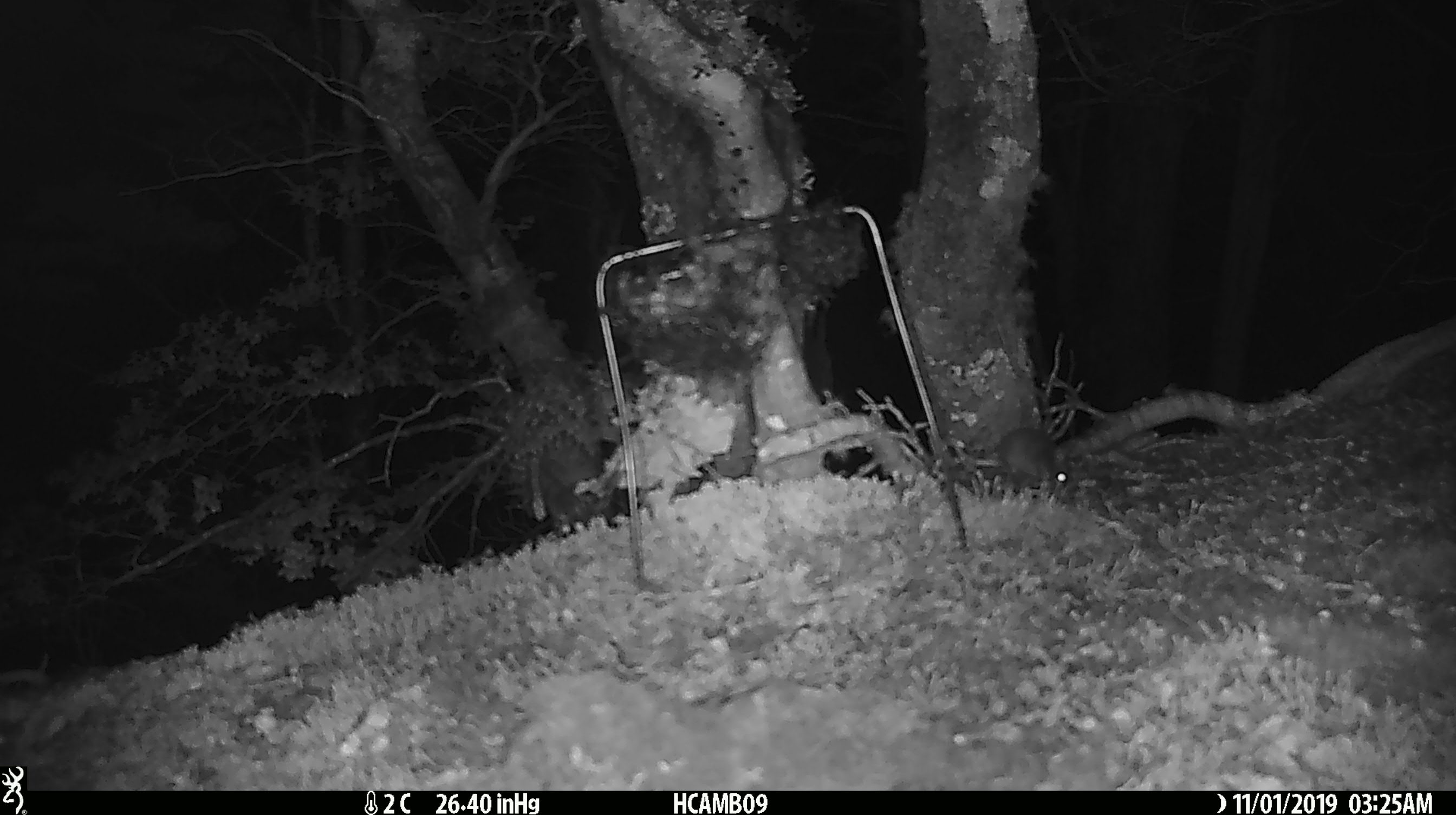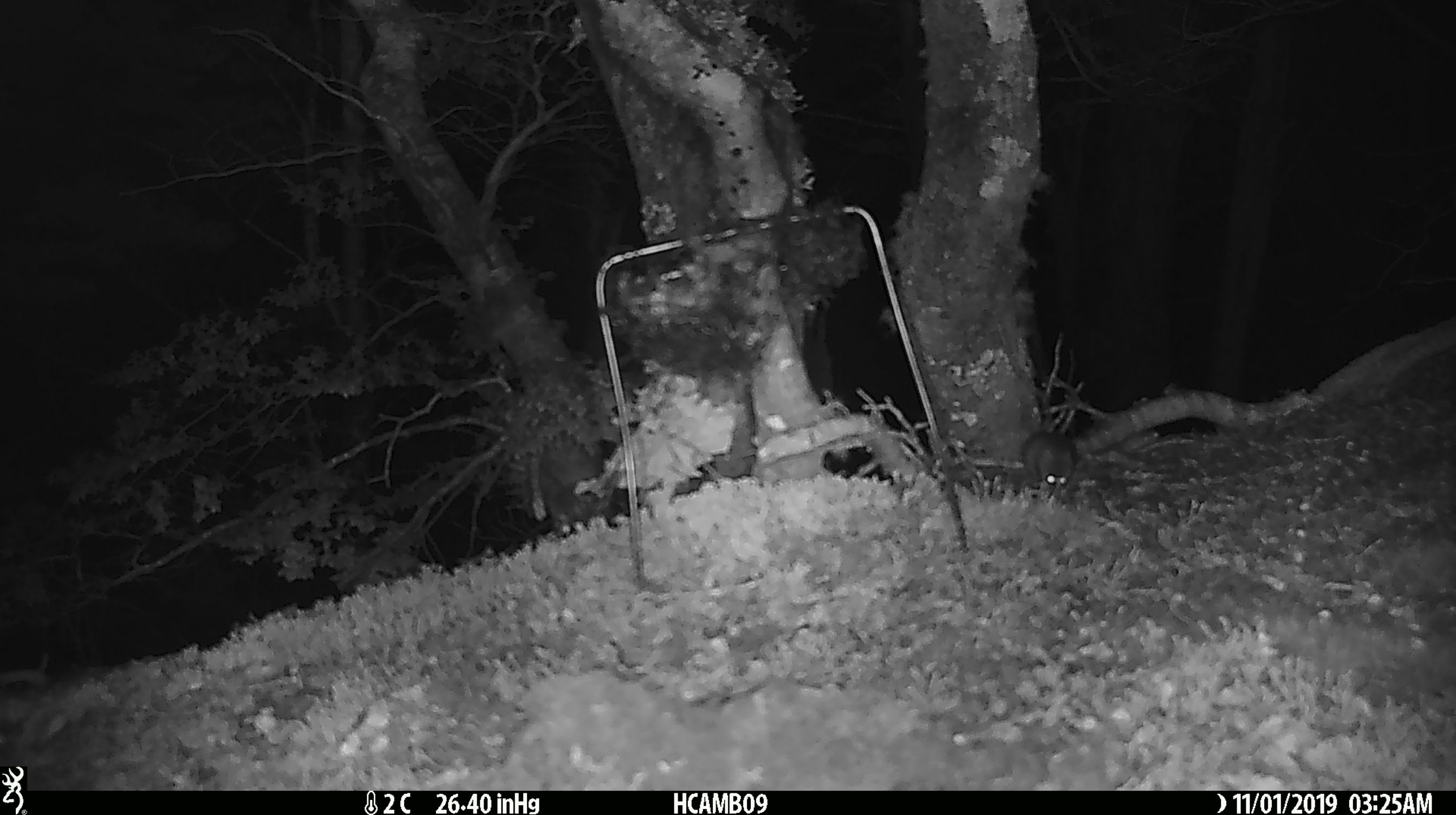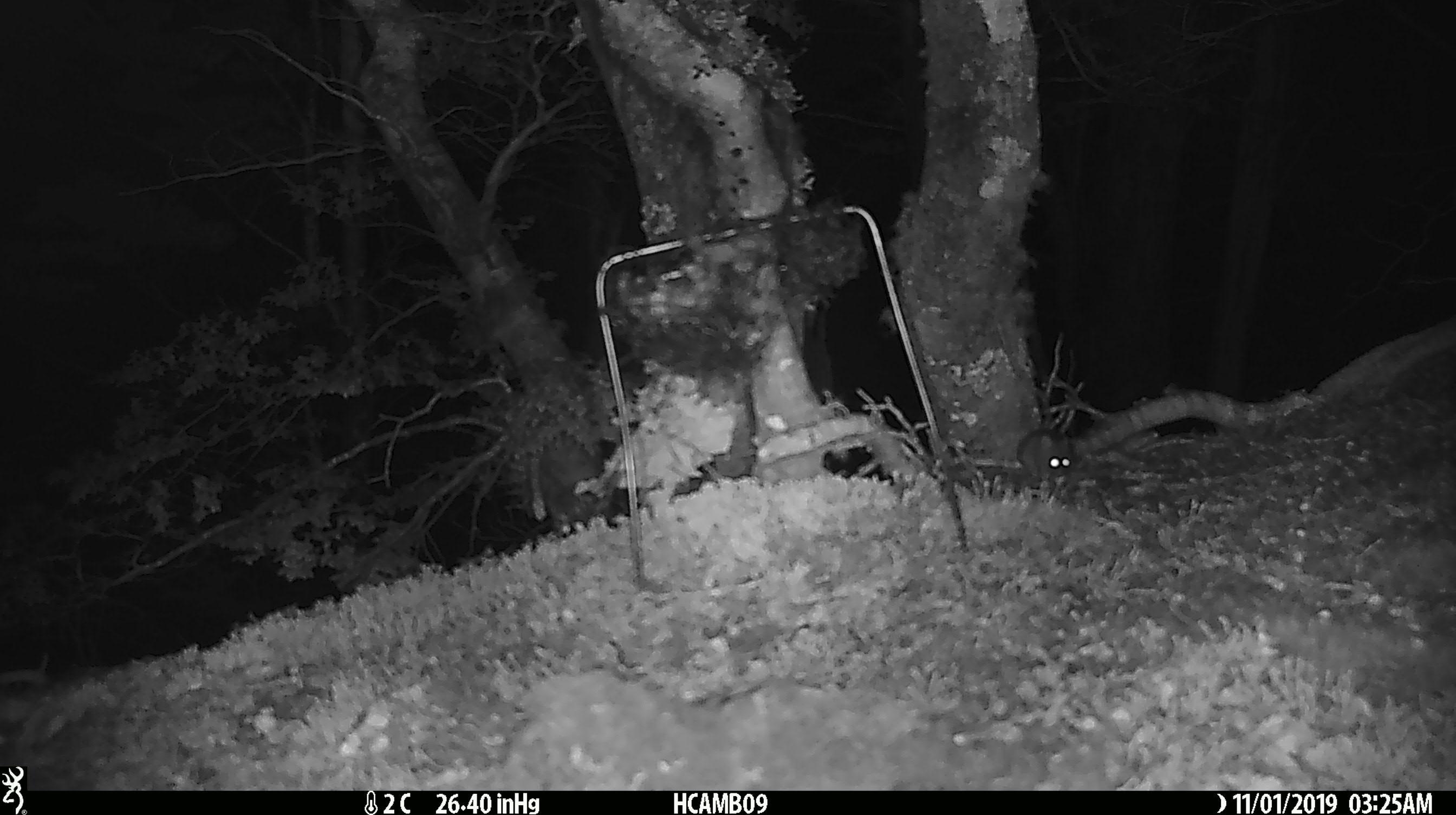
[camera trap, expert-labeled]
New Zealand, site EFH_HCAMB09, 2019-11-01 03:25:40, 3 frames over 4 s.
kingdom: Animalia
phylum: Chordata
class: Mammalia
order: Rodentia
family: Muridae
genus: Mus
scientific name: Mus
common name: mouse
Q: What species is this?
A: Mouse (Mus).